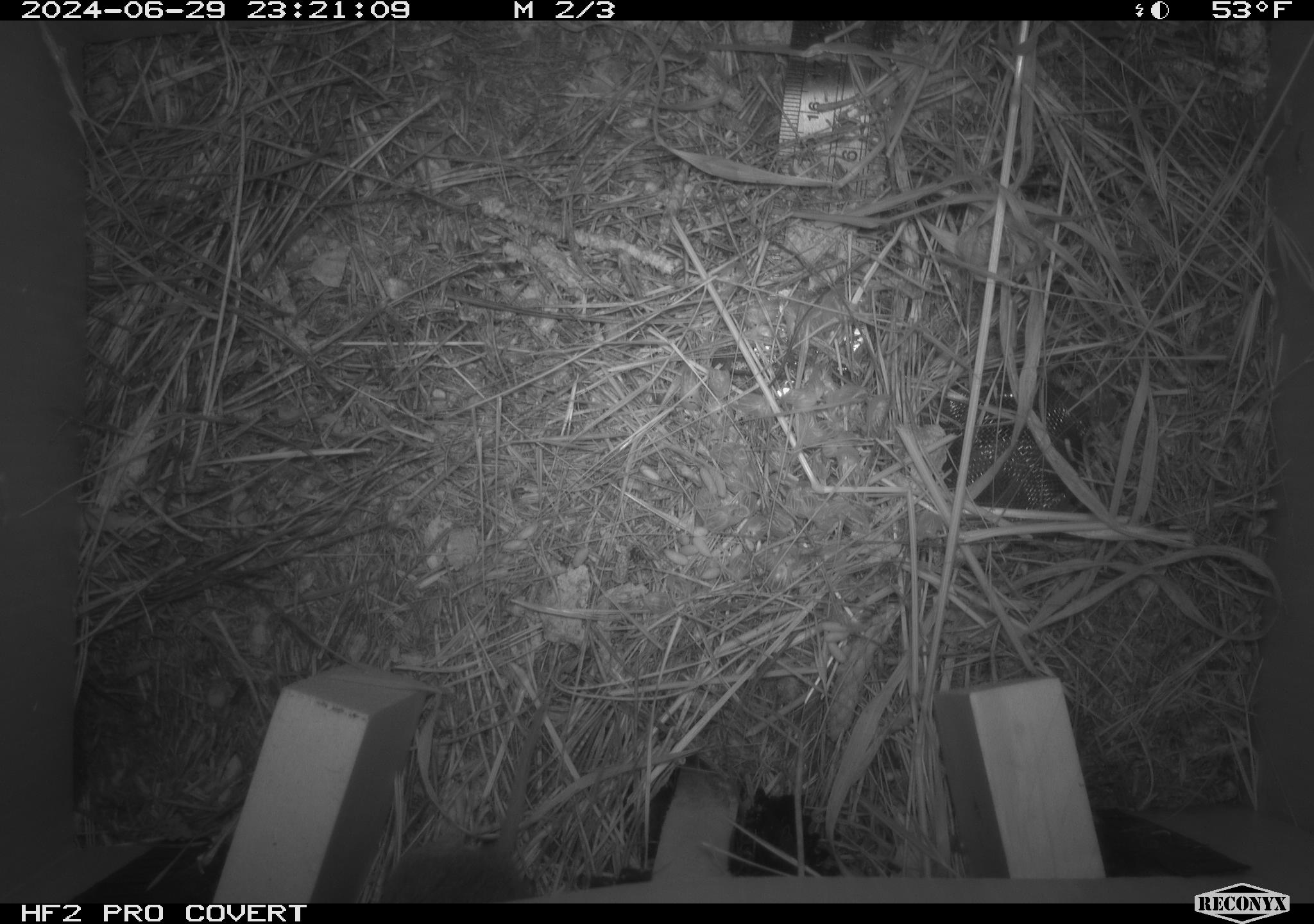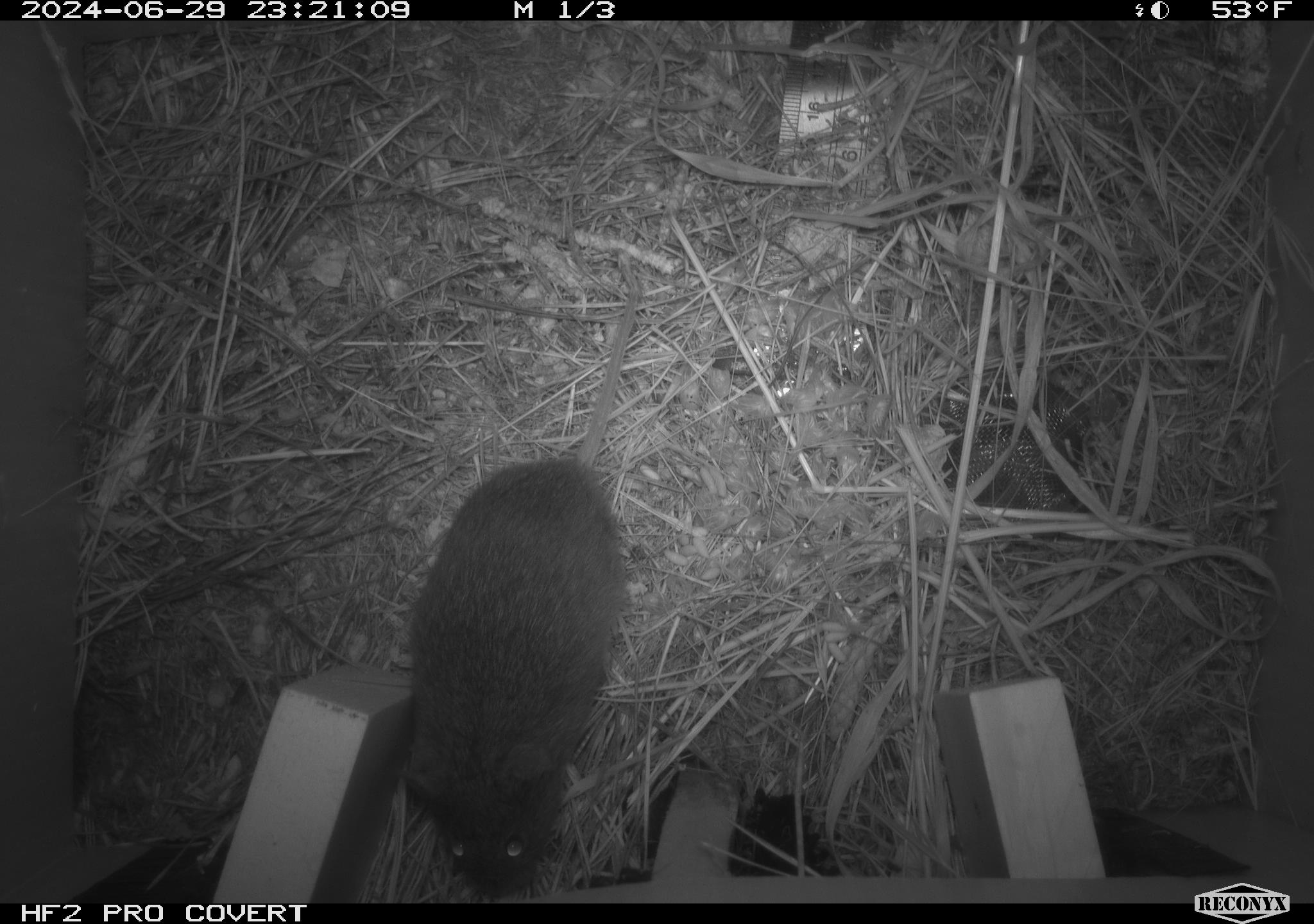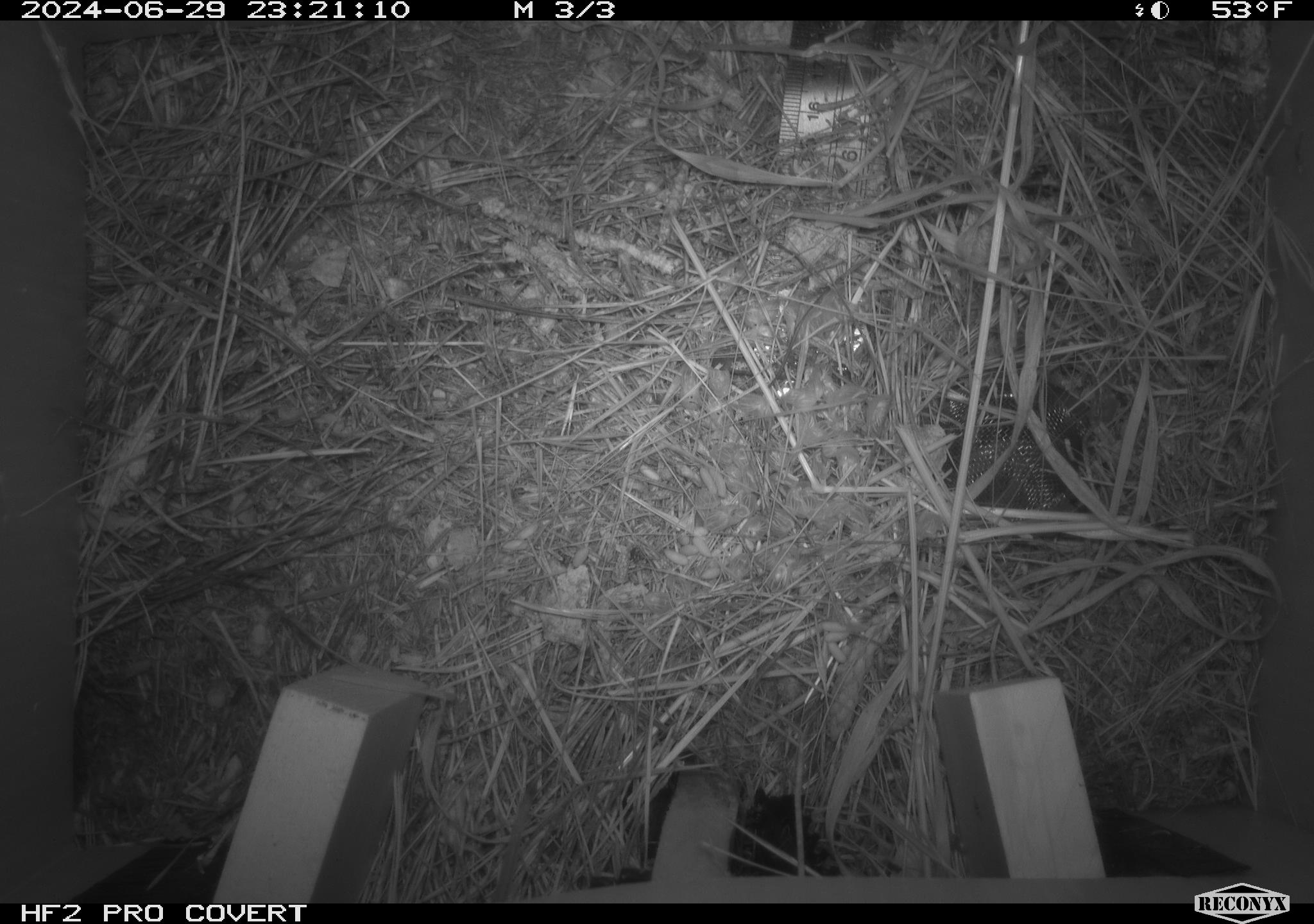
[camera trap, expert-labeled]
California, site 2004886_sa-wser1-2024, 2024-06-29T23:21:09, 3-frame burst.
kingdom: Animalia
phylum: Chordata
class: Mammalia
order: Rodentia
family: Cricetidae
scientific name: Arvicolinae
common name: voles, lemmings, and muskrats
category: arvicolinae subfamily